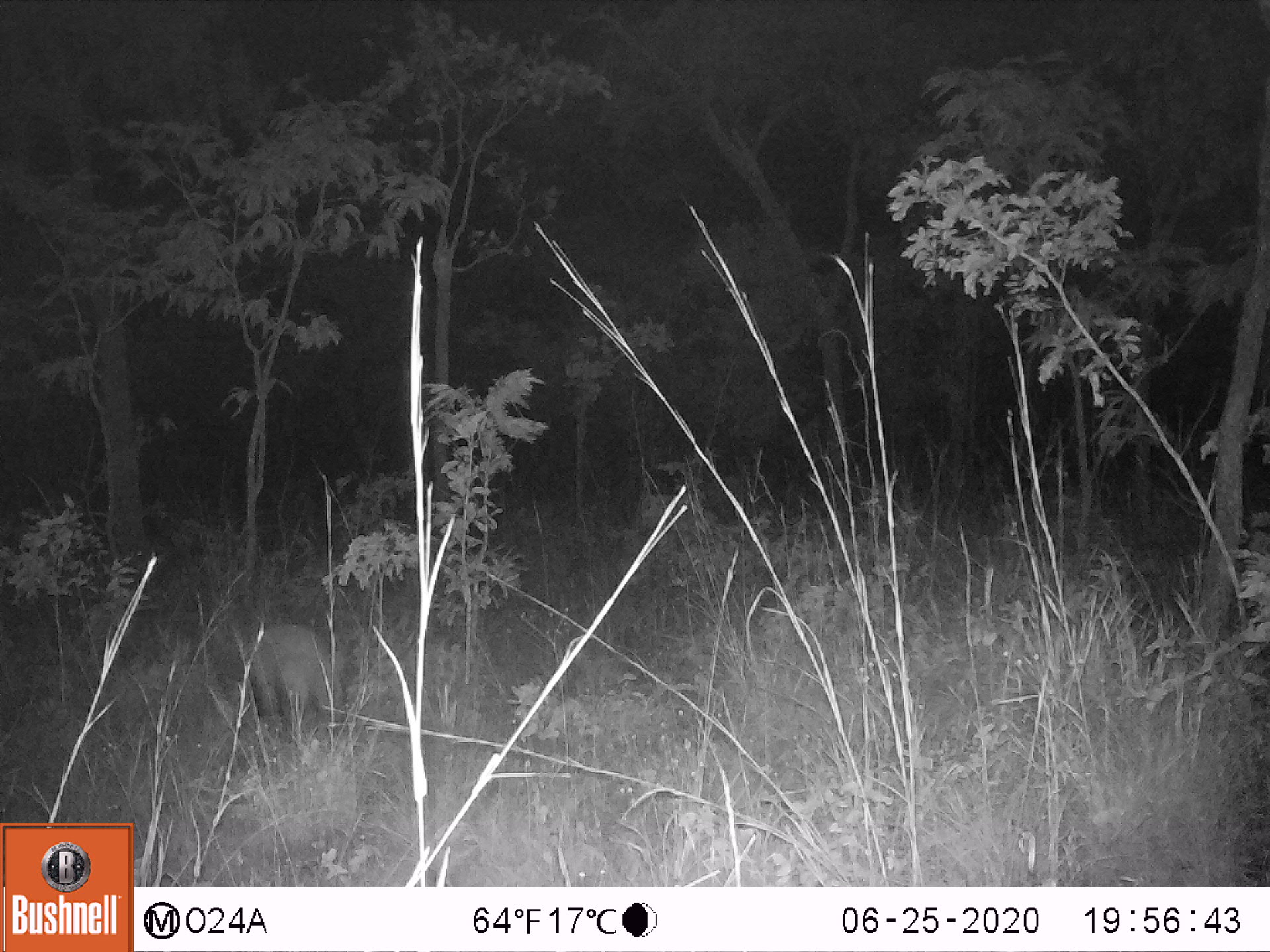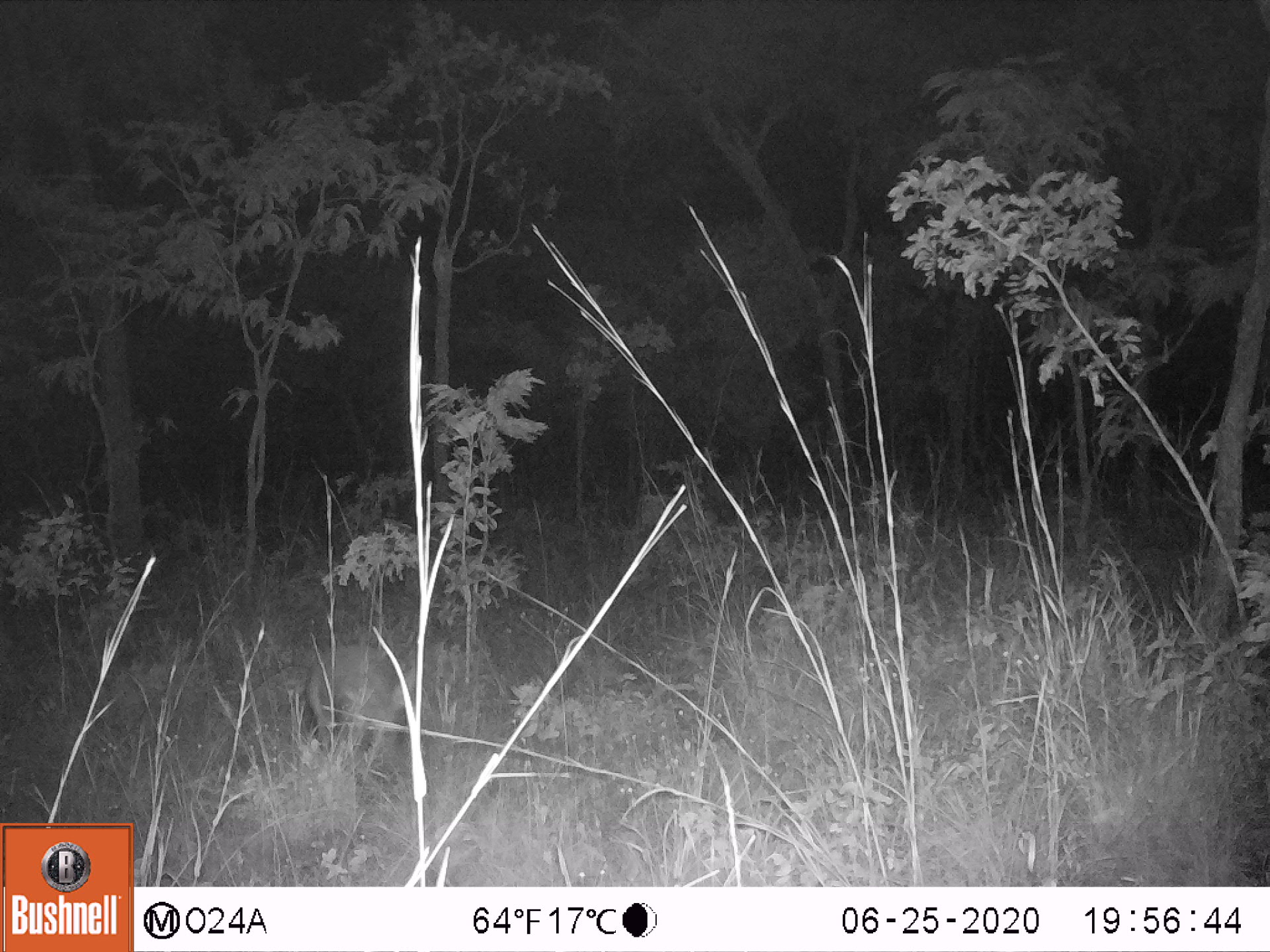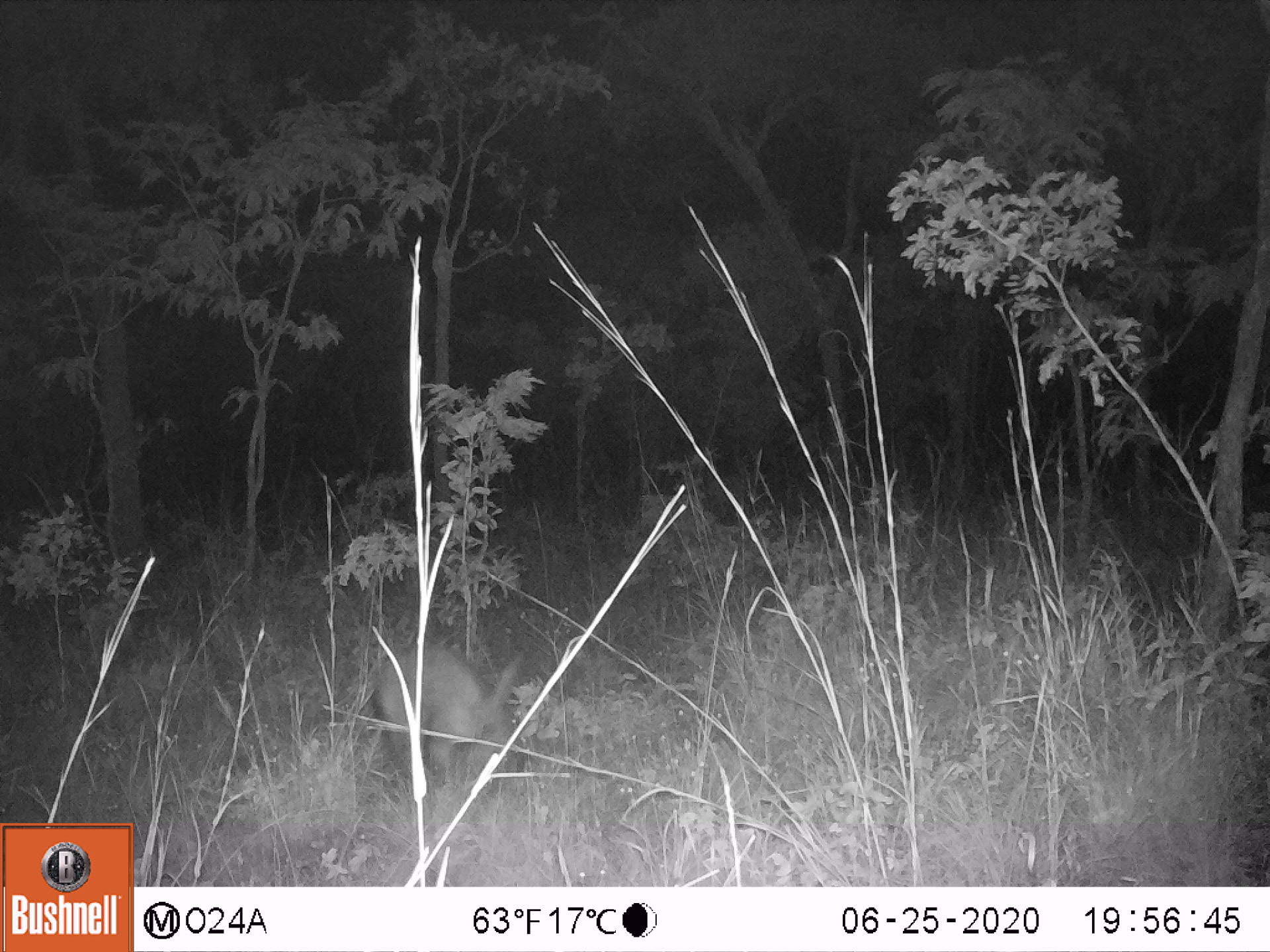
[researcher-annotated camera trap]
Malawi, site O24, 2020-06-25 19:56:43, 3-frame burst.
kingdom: Animalia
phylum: Chordata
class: Mammalia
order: Tubulidentata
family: Orycteropodidae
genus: Orycteropus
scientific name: Orycteropus afer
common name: aardvark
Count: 1.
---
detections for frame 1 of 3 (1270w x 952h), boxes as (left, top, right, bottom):
aardvark: (239, 619, 356, 755)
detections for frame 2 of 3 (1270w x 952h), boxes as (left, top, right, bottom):
aardvark: (300, 645, 418, 782)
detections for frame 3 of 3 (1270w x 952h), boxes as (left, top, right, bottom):
aardvark: (371, 640, 529, 795)